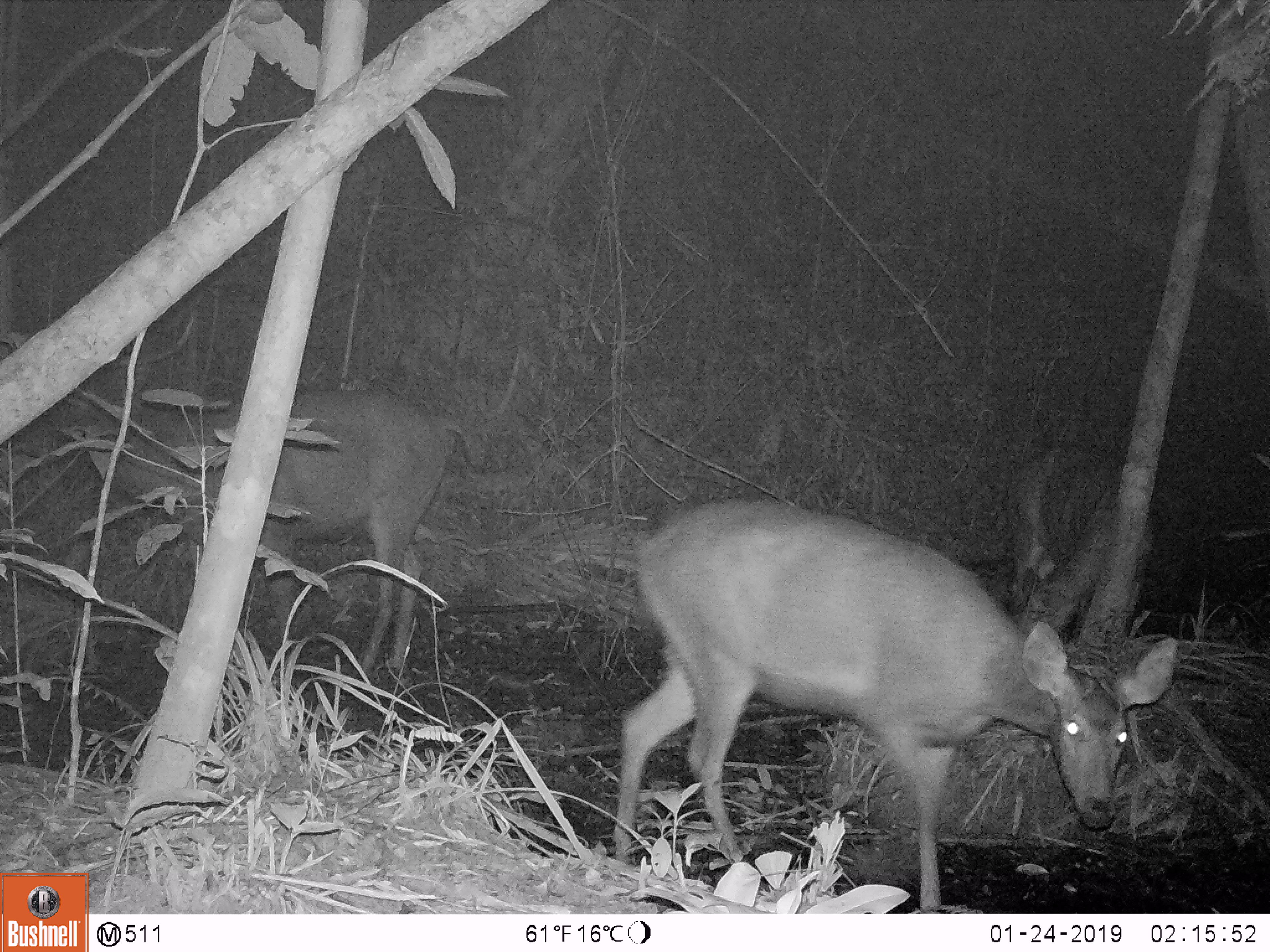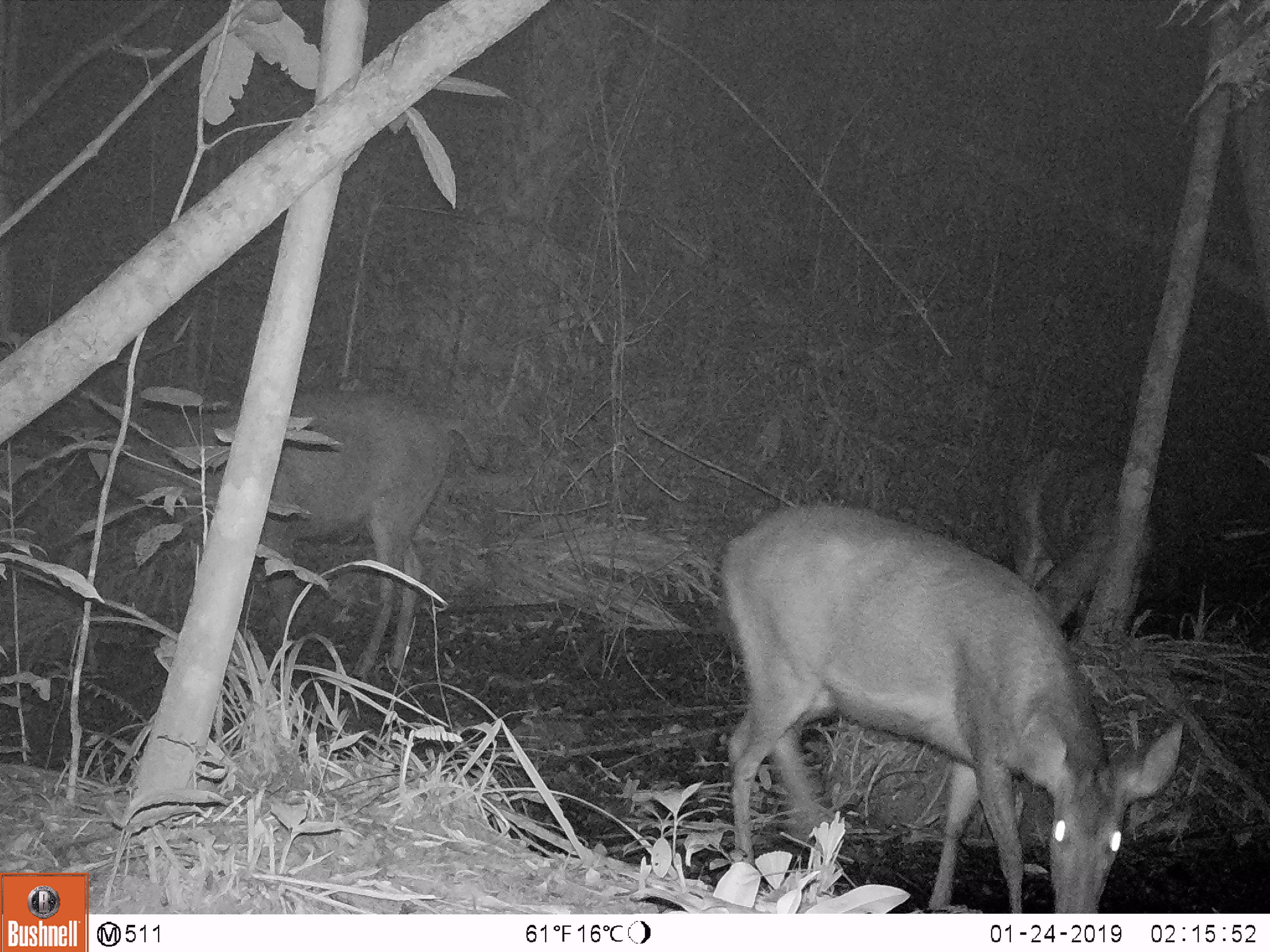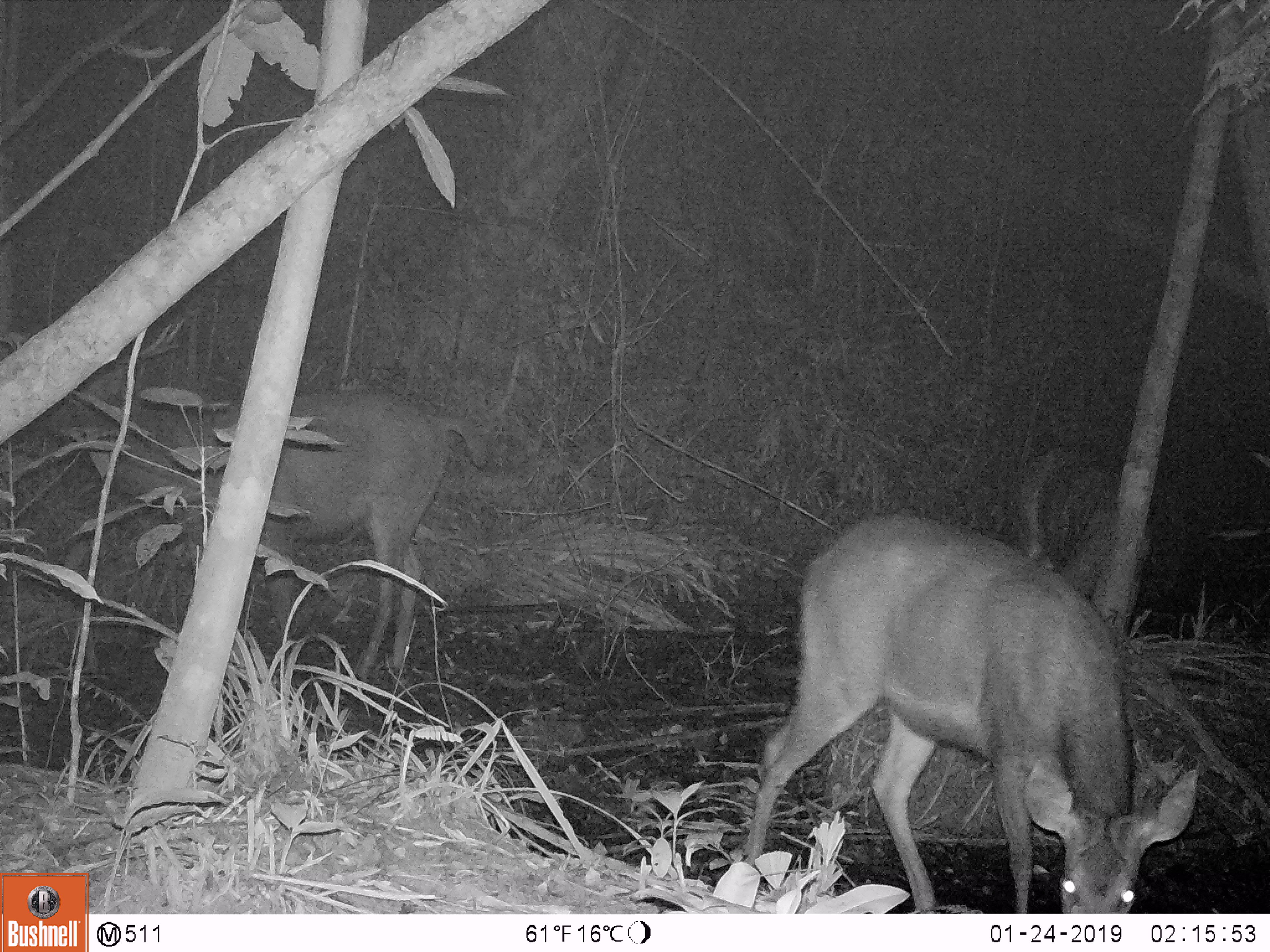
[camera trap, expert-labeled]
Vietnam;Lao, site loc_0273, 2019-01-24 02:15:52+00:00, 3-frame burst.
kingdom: Animalia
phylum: Chordata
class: Mammalia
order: Artiodactyla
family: Cervidae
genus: Rusa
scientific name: Rusa unicolor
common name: sambar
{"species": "sambar (Rusa unicolor)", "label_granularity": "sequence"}